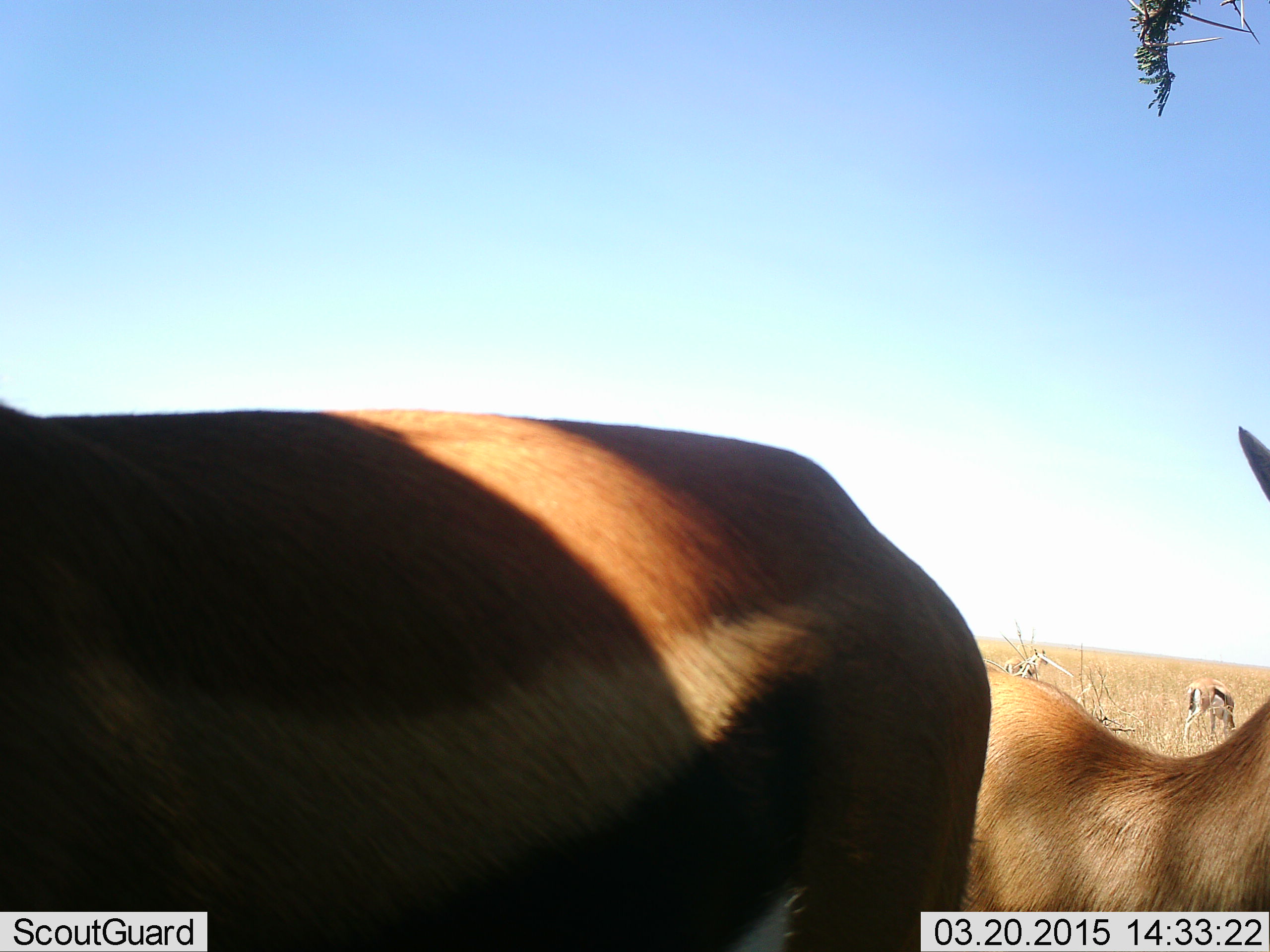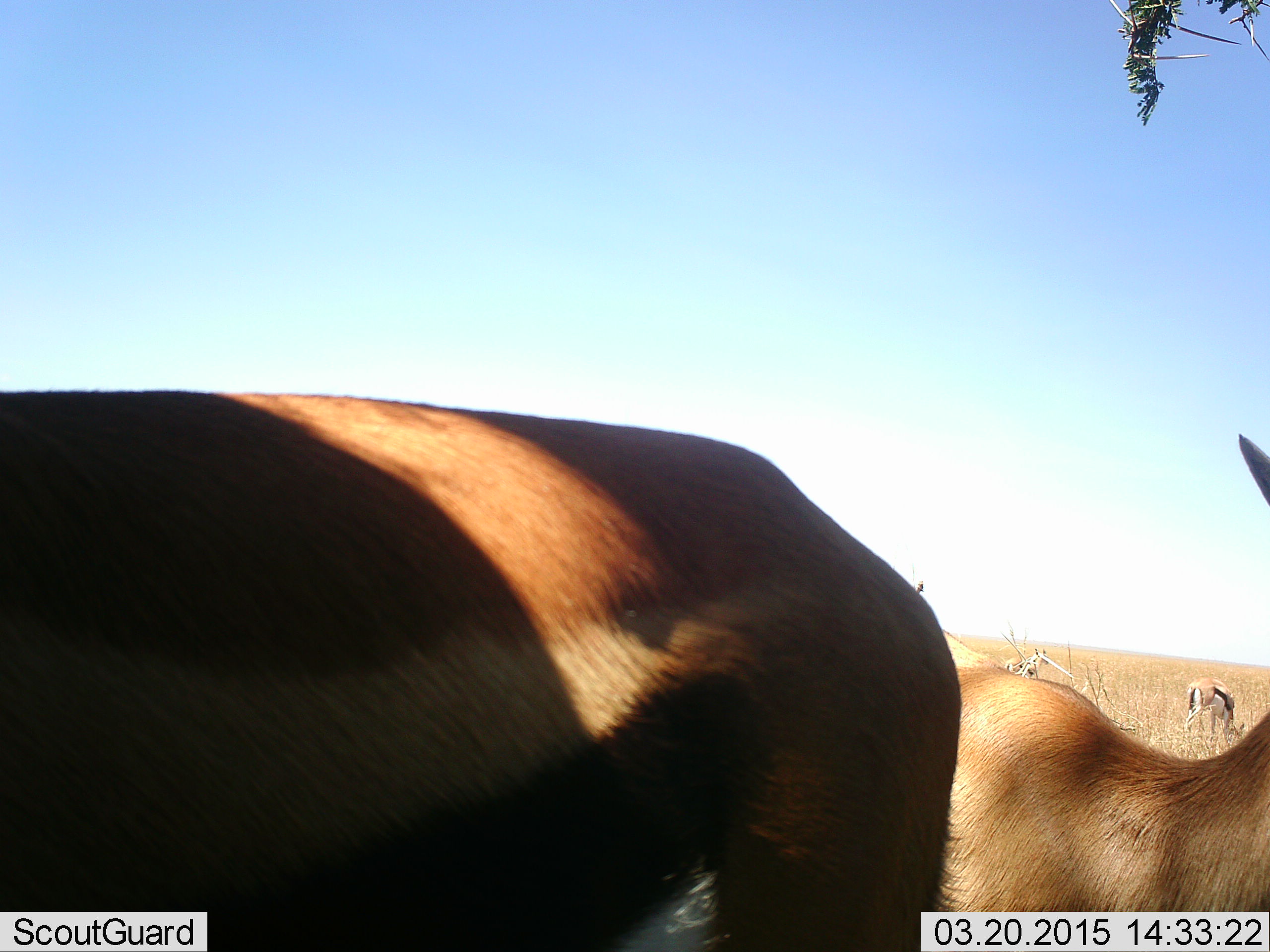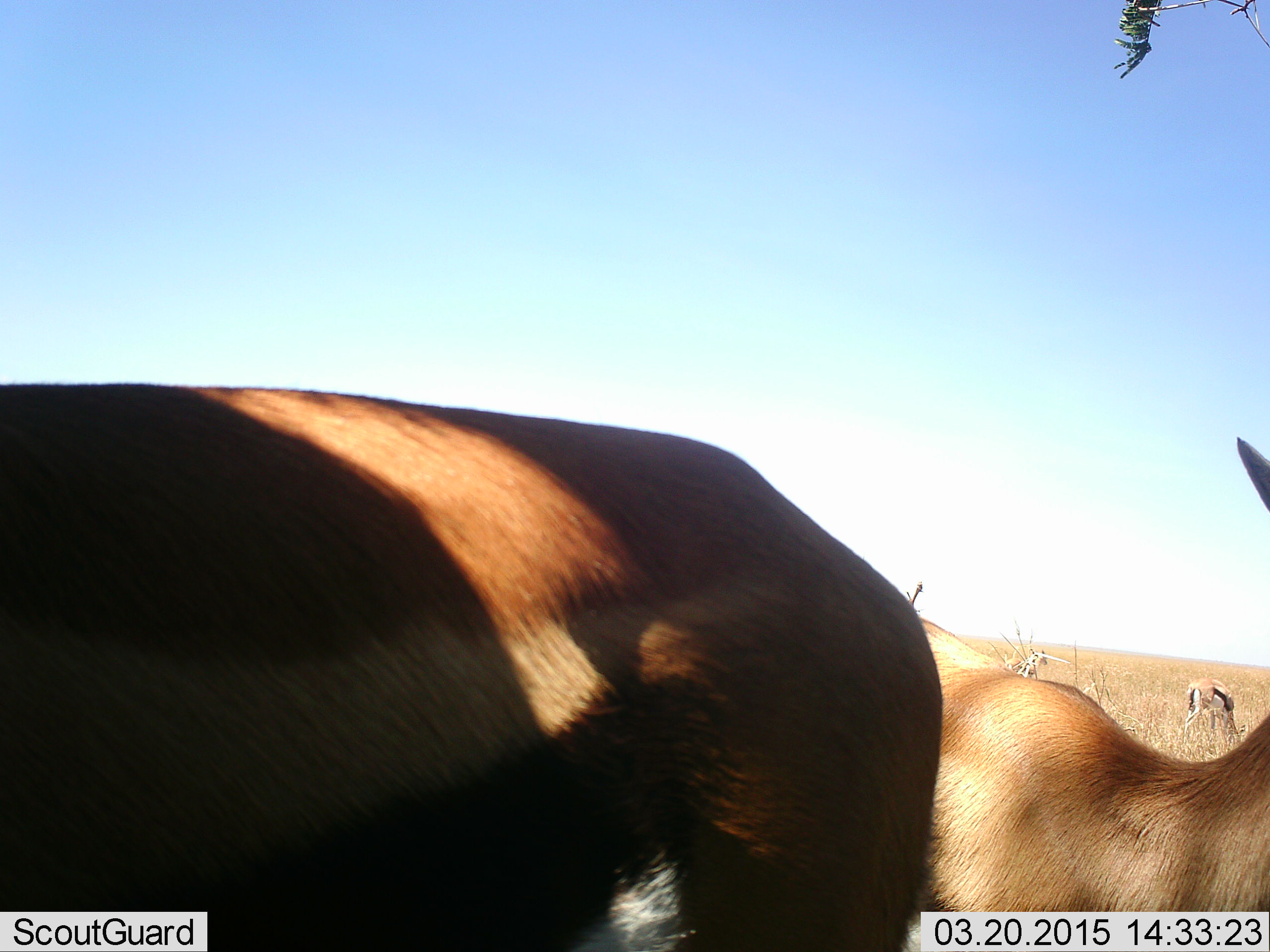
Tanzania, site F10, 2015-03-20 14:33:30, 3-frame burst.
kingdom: Animalia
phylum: Chordata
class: Mammalia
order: Artiodactyla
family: Bovidae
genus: Eudorcas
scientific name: Eudorcas thomsonii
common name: thomson's gazelle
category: gazellethomsons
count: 4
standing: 100%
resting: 0%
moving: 0%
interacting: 0%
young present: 0%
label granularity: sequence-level